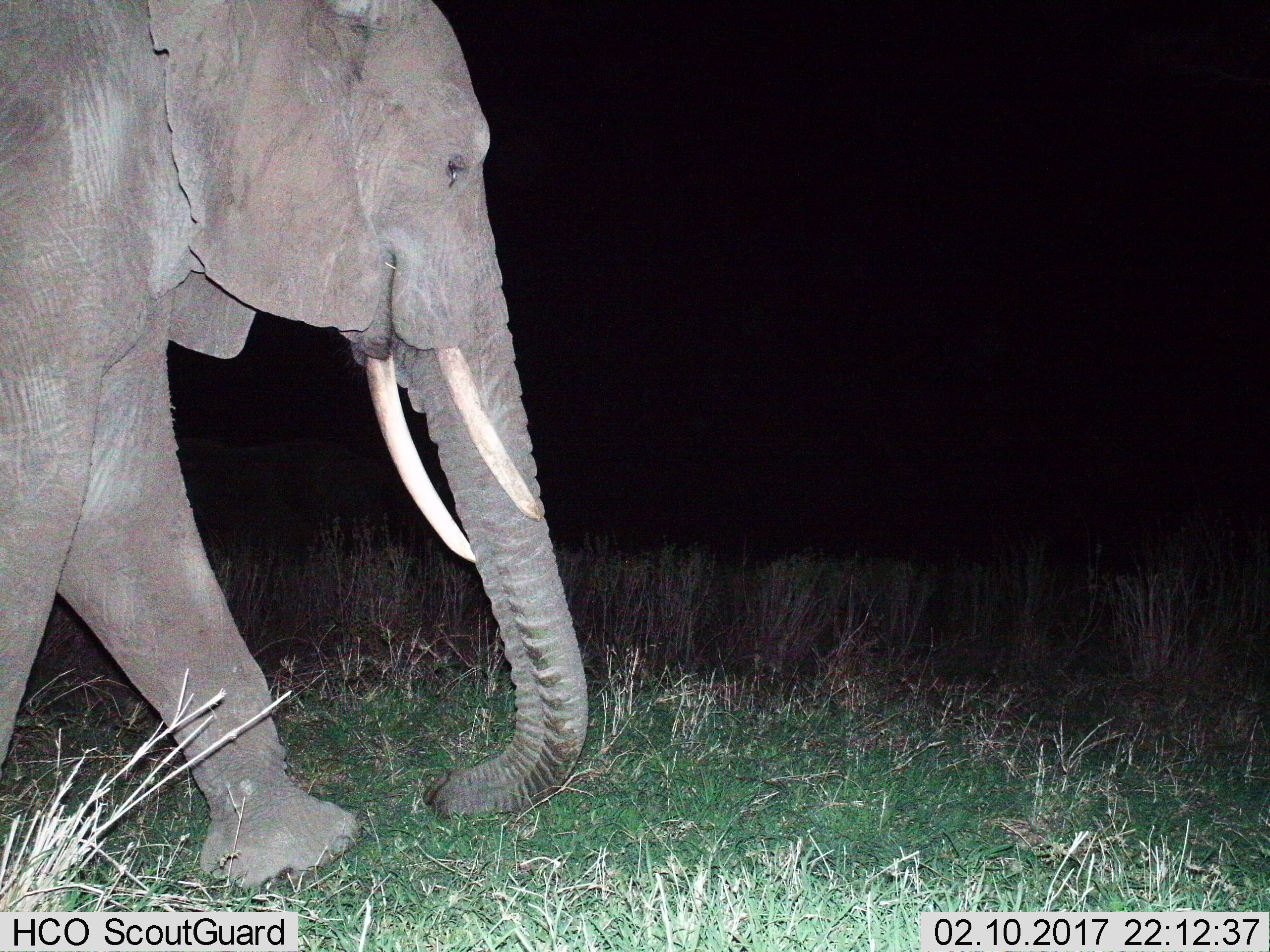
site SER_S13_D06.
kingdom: Animalia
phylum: Chordata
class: Mammalia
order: Proboscidea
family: Elephantidae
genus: Loxodonta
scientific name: Loxodonta africana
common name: african bush elephant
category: elephant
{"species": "elephant (african bush elephant) (Loxodonta africana)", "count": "1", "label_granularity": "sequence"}